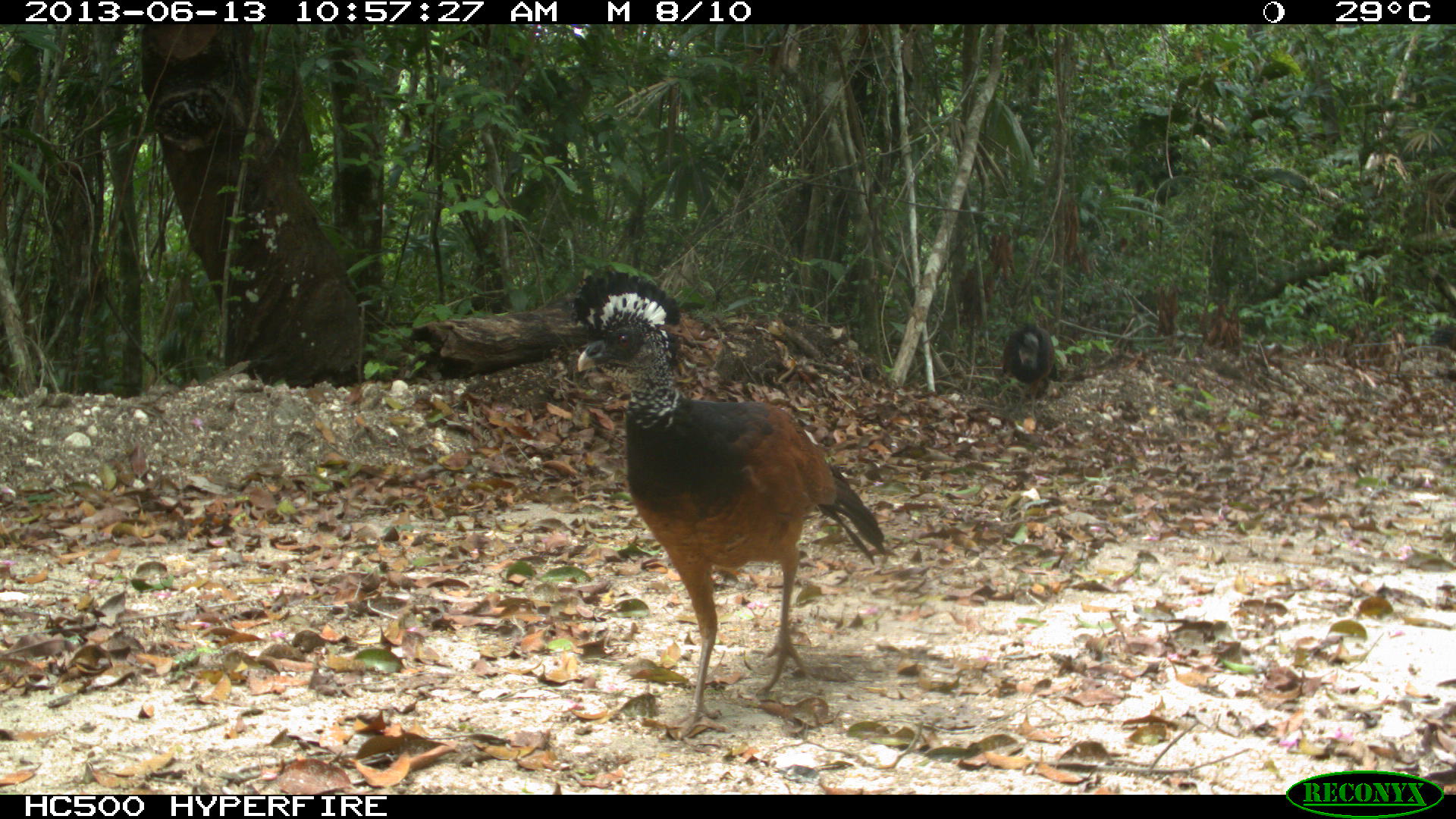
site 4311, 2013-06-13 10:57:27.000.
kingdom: Animalia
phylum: Chordata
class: Aves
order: Galliformes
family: Cracidae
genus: Crax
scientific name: Crax rubra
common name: great curassow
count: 3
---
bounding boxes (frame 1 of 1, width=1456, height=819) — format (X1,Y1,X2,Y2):
crax rubra: (574,267,891,741); (1000,322,1056,414)